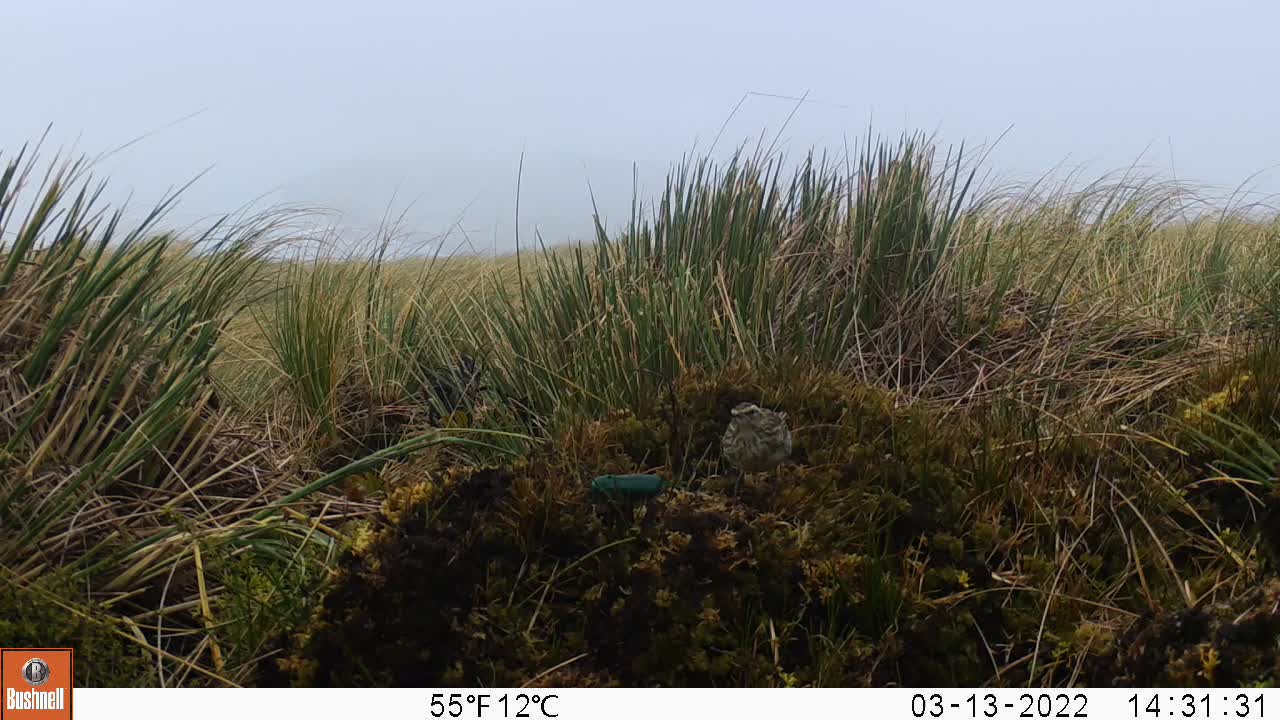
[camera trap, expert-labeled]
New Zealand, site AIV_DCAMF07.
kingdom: Animalia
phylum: Chordata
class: Aves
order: Passeriformes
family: Motacillidae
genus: Anthus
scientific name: Anthus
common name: pipit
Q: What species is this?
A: Pipit (Anthus).